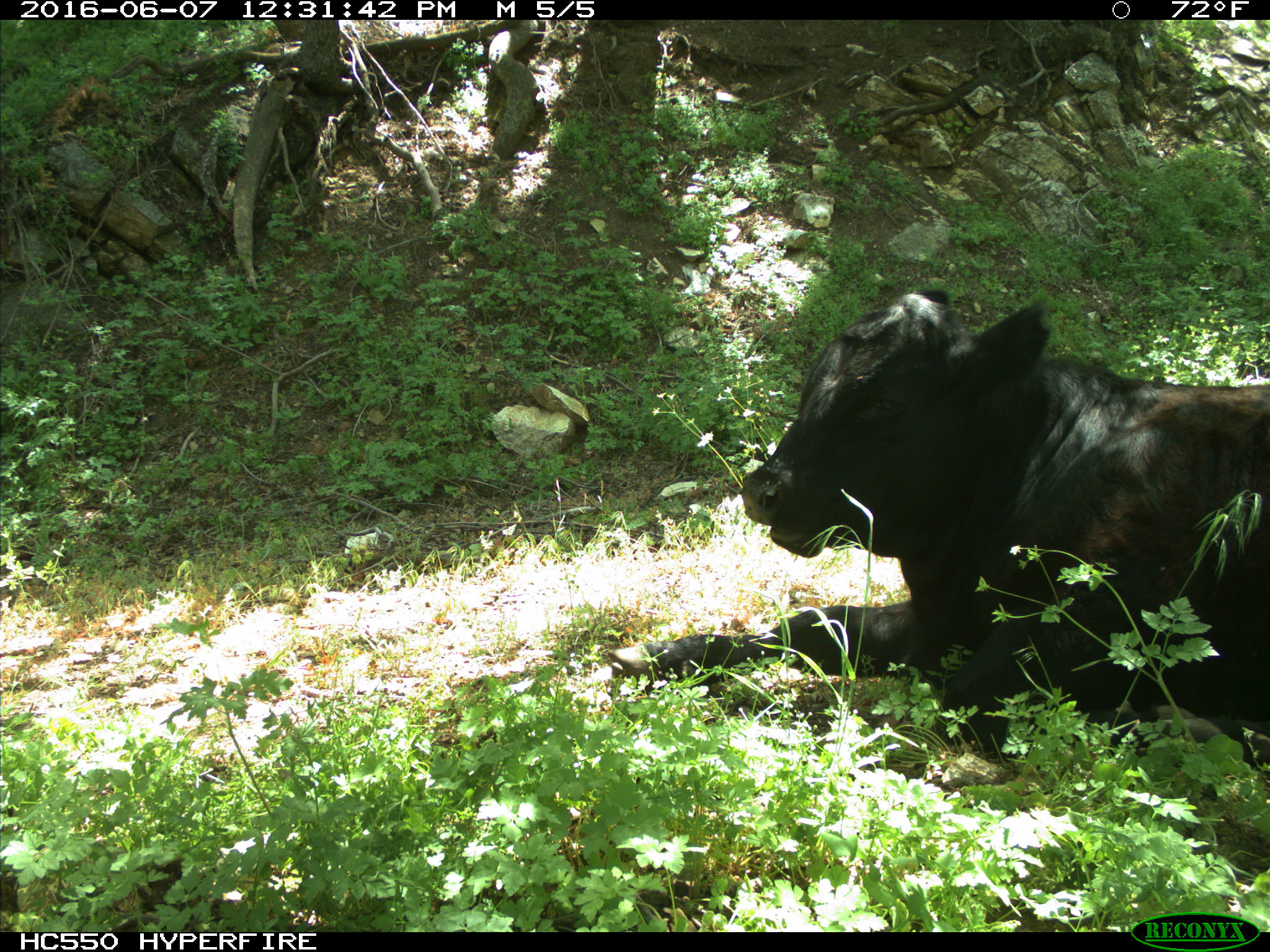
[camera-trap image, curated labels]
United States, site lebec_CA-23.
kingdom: Animalia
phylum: Chordata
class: Mammalia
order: Artiodactyla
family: Bovidae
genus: Bos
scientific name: Bos taurus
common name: domestic cow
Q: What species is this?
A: Bos taurus (domestic cow).